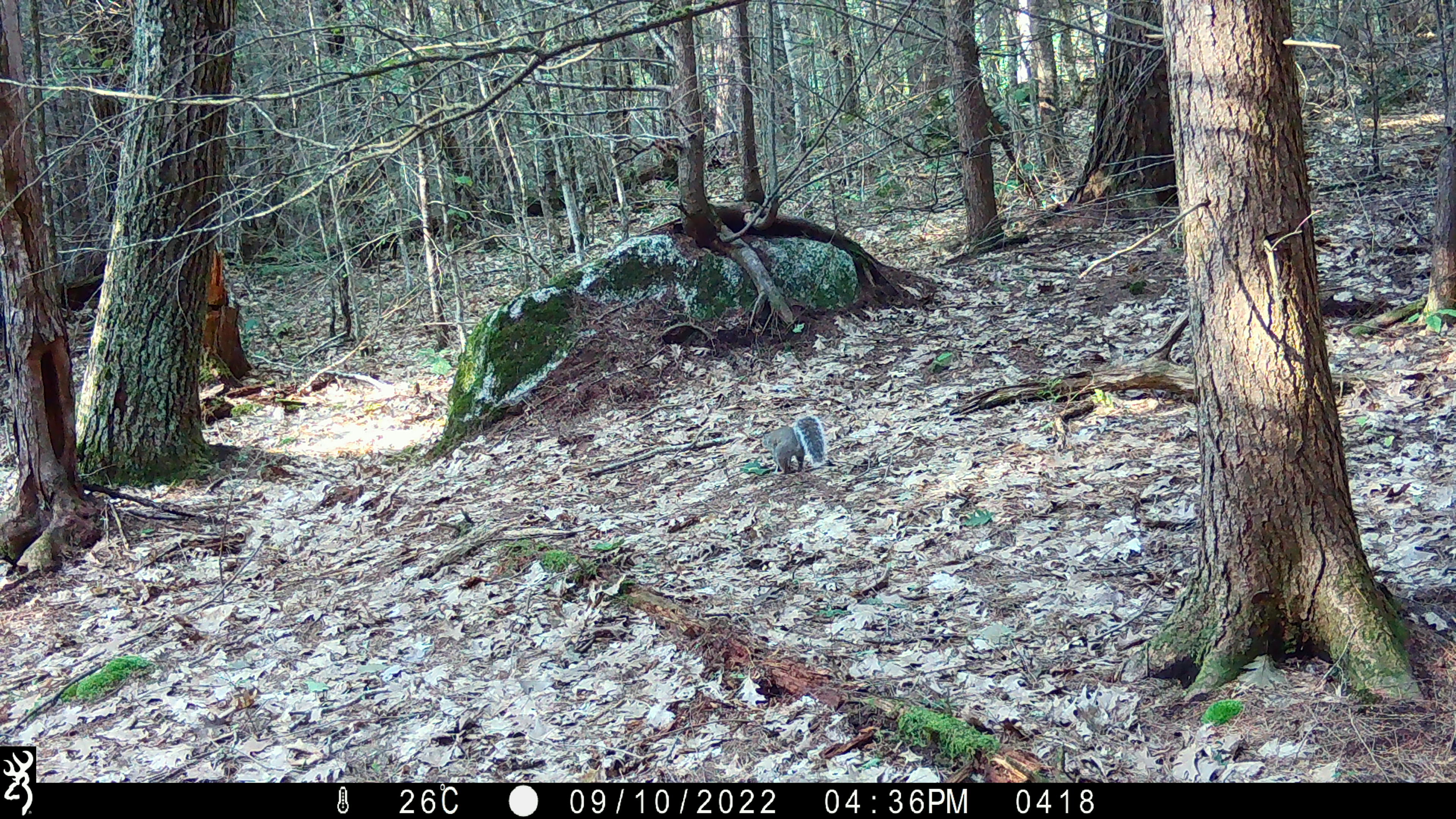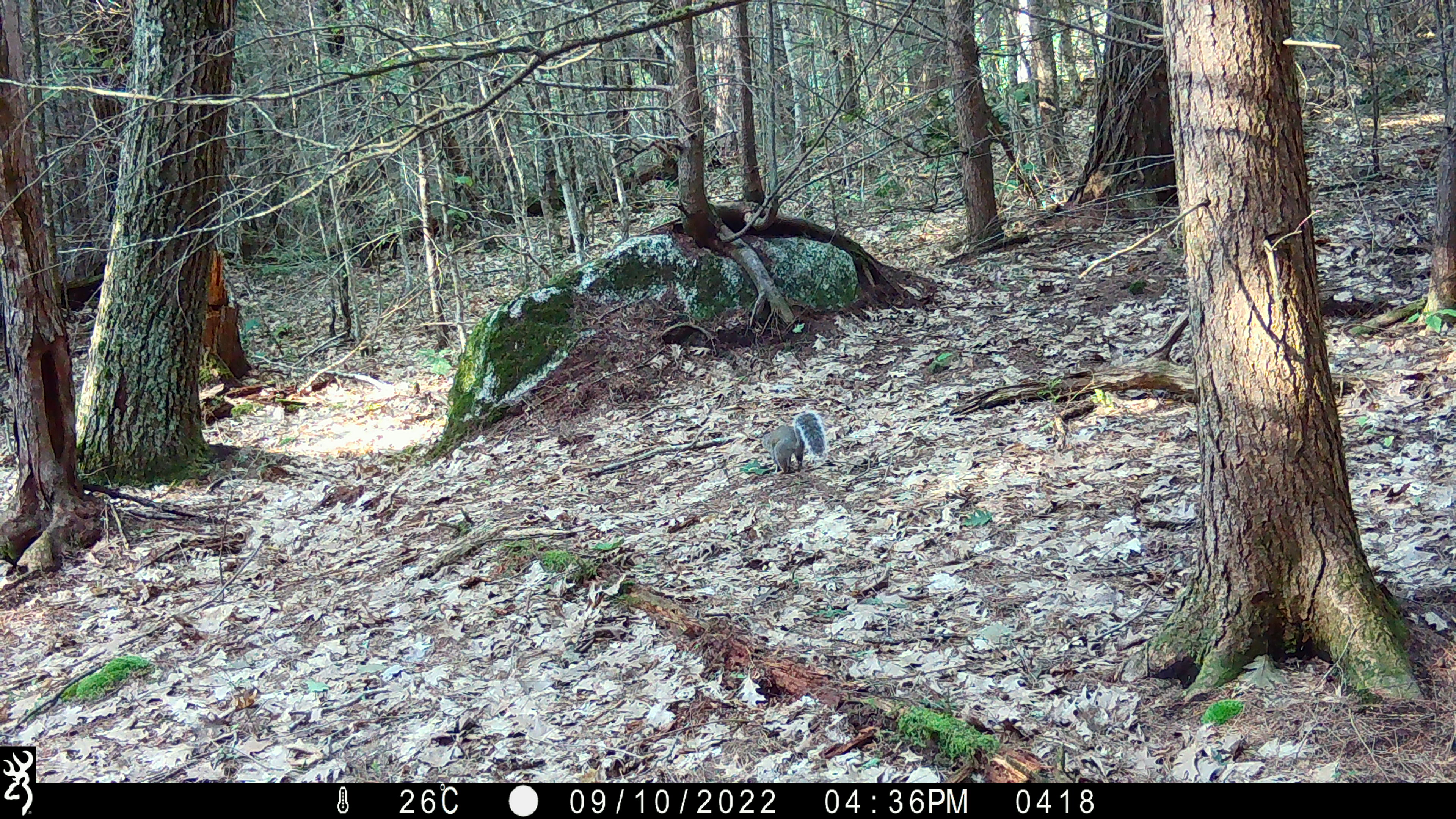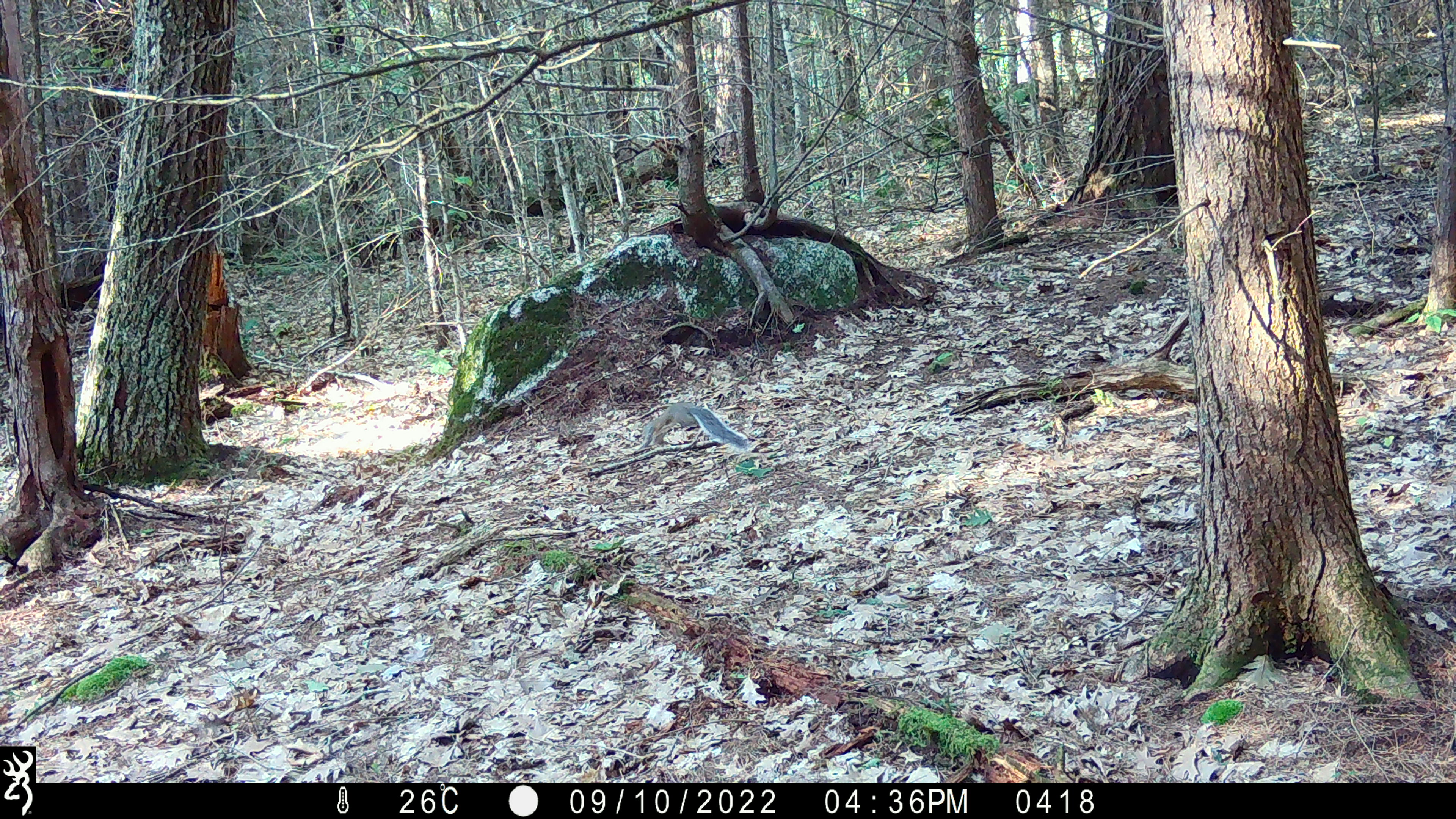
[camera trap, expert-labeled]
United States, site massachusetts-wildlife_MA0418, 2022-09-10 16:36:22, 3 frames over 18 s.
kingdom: Animalia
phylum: Chordata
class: Mammalia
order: Rodentia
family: Sciuridae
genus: Sciurus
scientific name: Sciurus carolinensis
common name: gray squirrel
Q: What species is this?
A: Gray squirrel (Sciurus carolinensis).